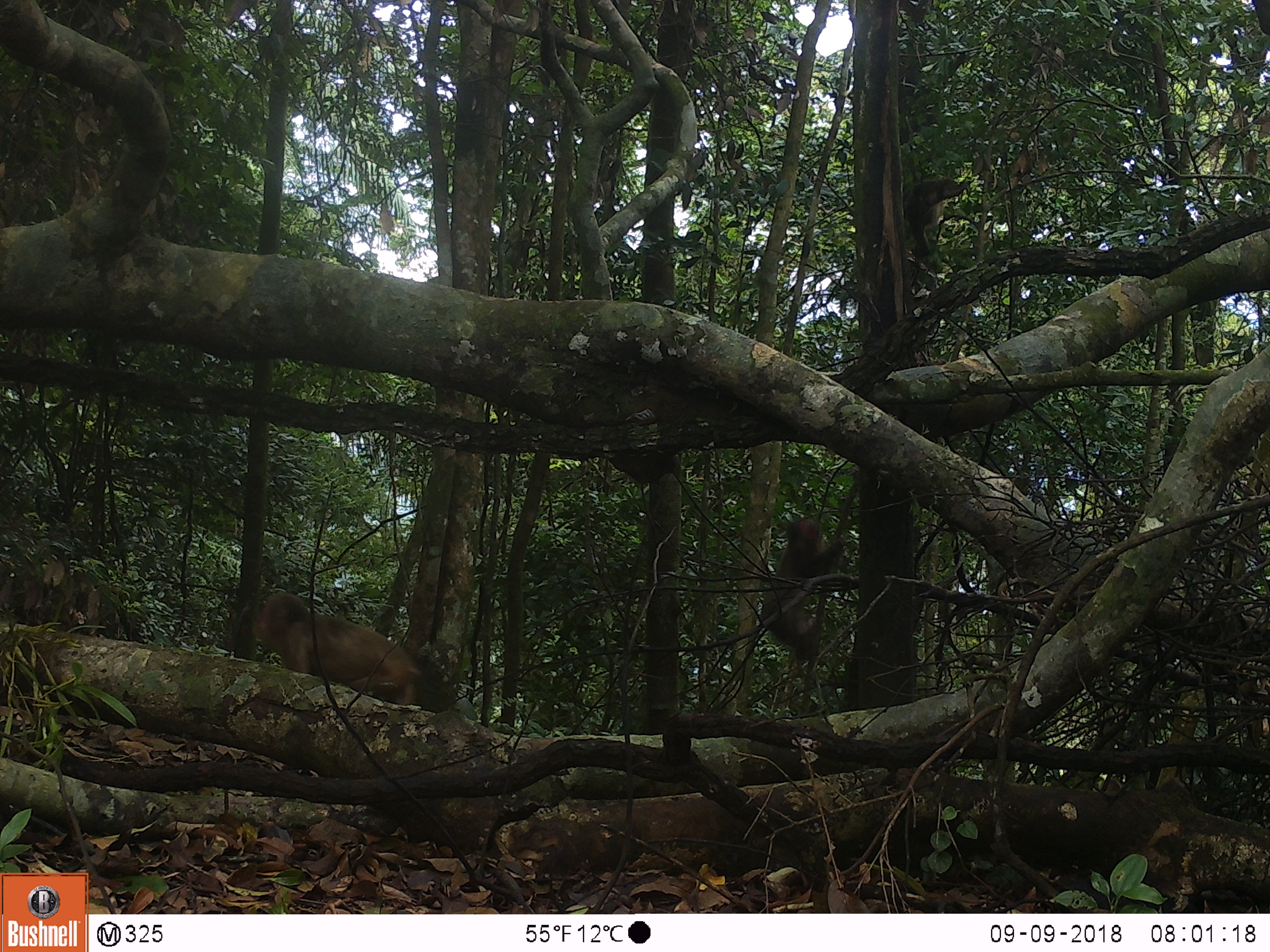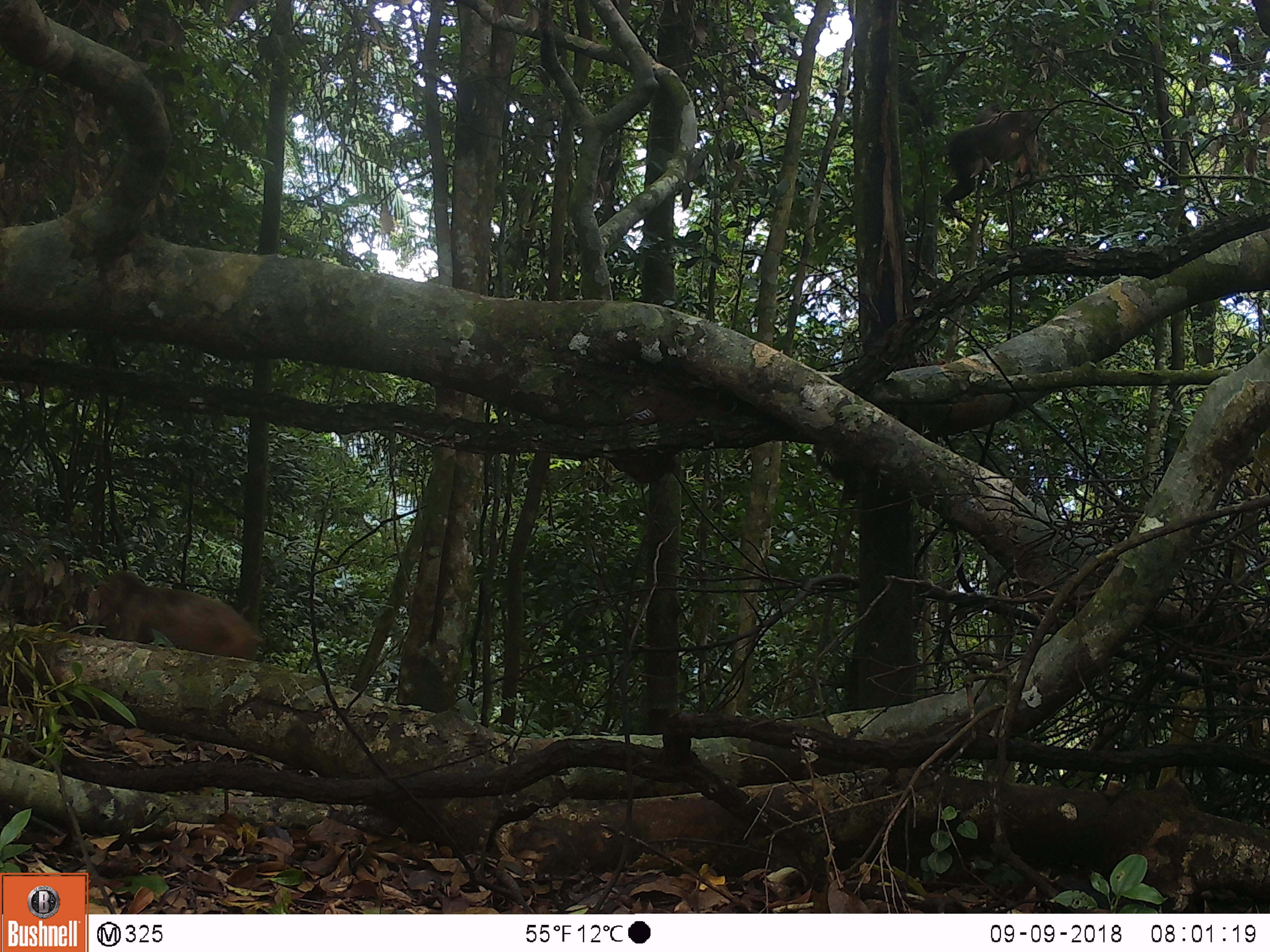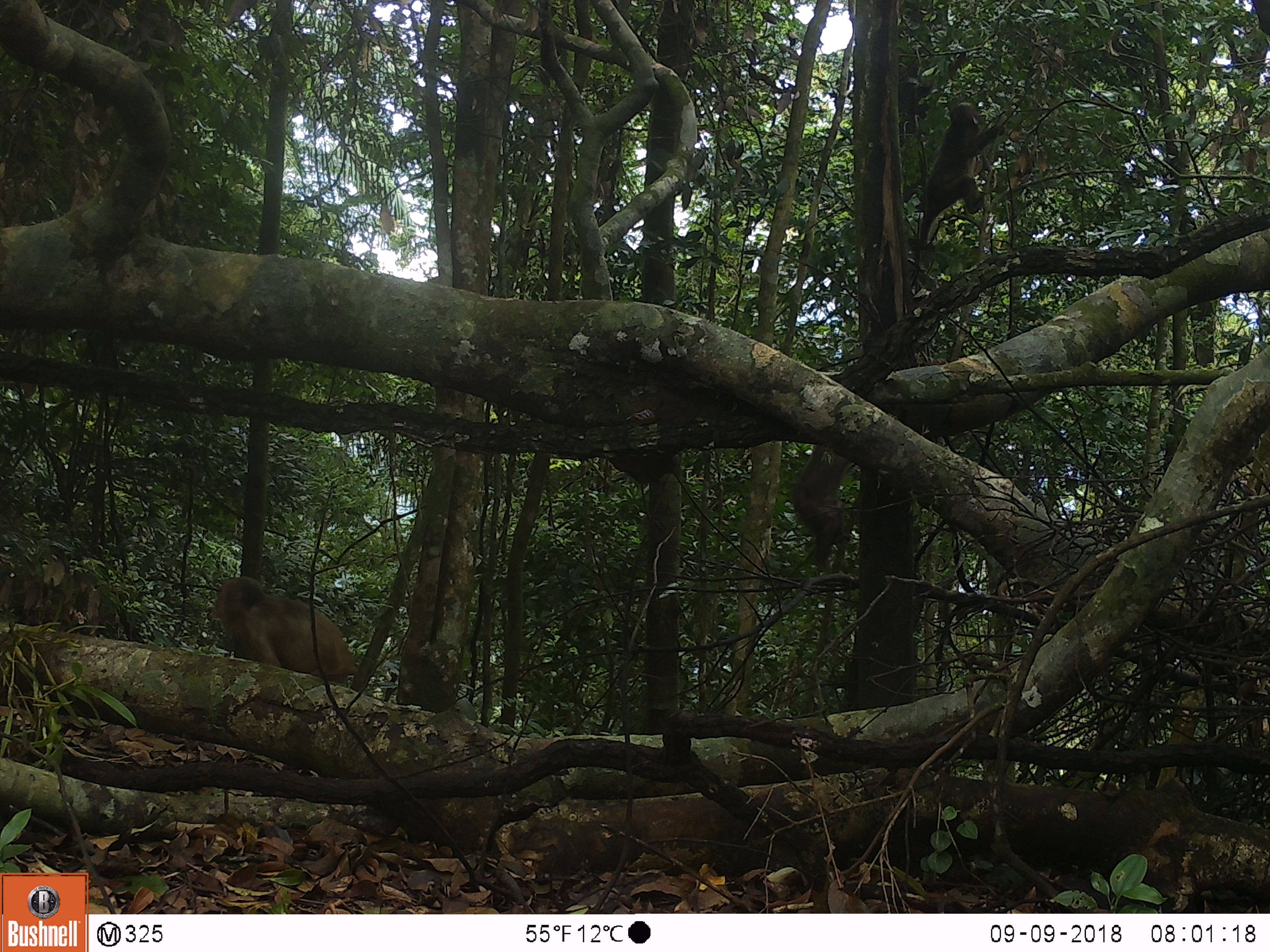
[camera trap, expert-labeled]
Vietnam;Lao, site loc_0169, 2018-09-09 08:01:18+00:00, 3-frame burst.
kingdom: Animalia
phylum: Chordata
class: Mammalia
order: Primates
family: Cercopithecidae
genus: Macaca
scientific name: Macaca arctoides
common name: stump-tailed macaque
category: stump tailed macaque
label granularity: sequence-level